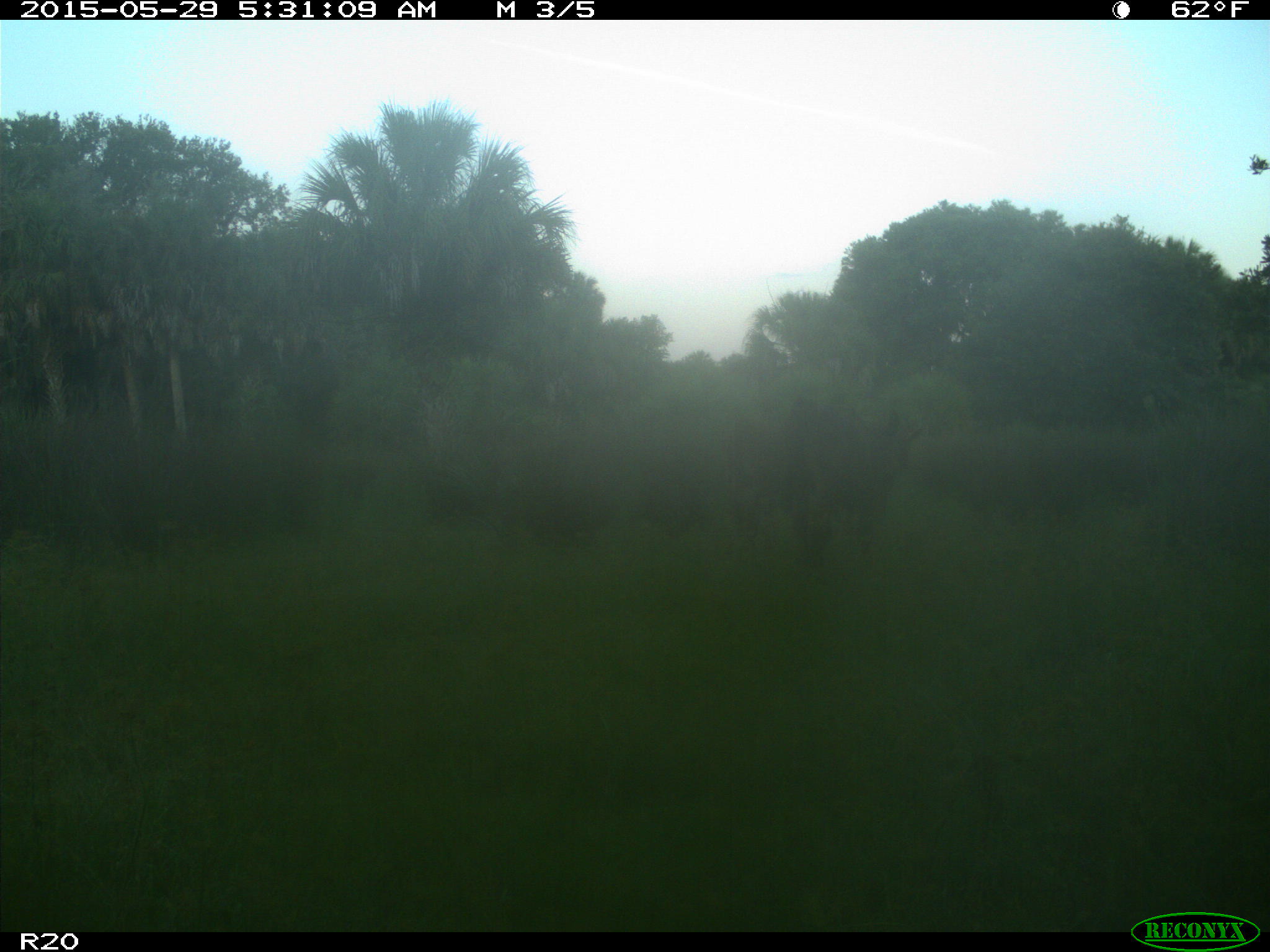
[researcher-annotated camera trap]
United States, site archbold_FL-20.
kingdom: Animalia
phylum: Chordata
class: Mammalia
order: Artiodactyla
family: Bovidae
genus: Bos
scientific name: Bos taurus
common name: domestic cow